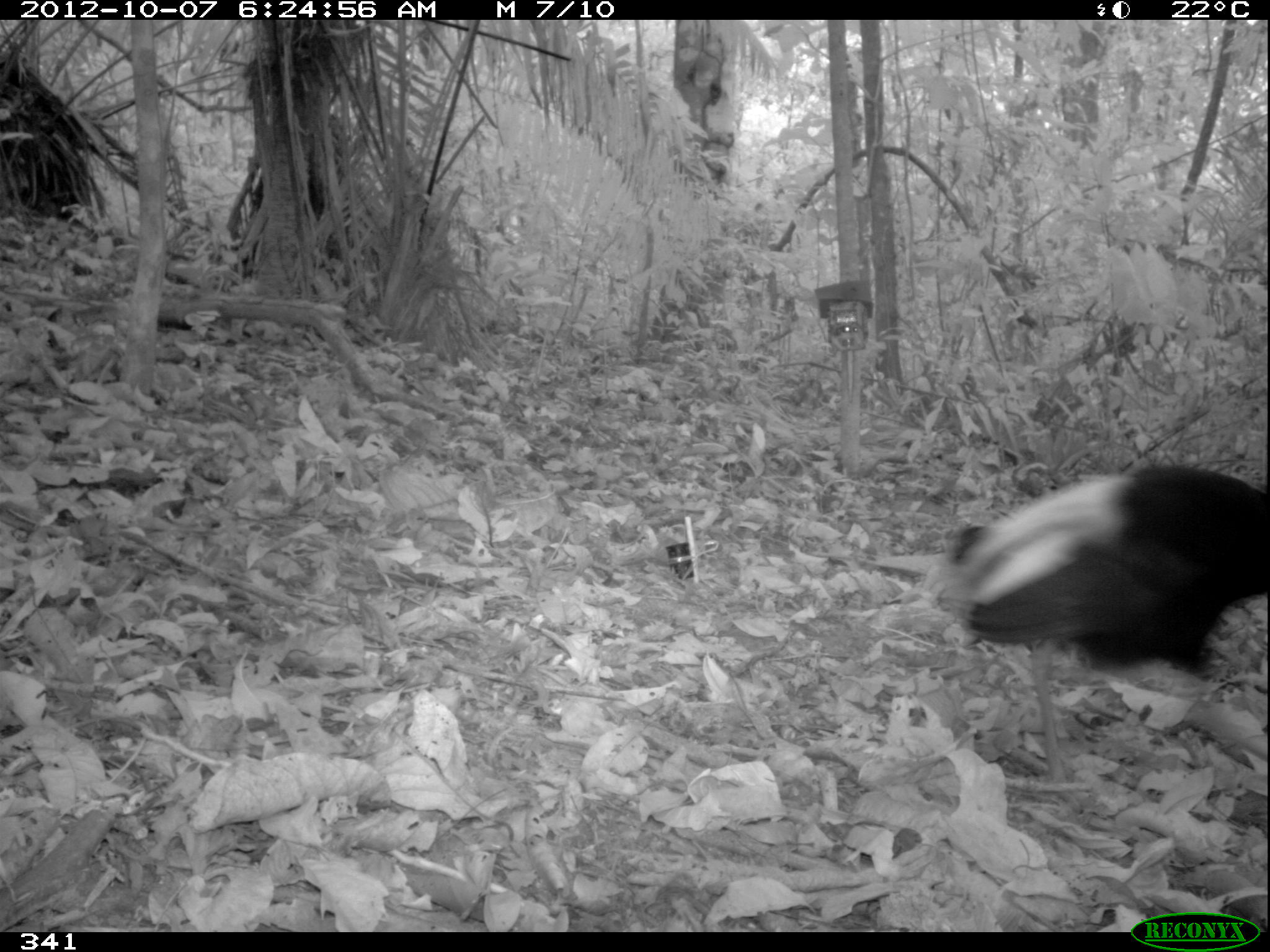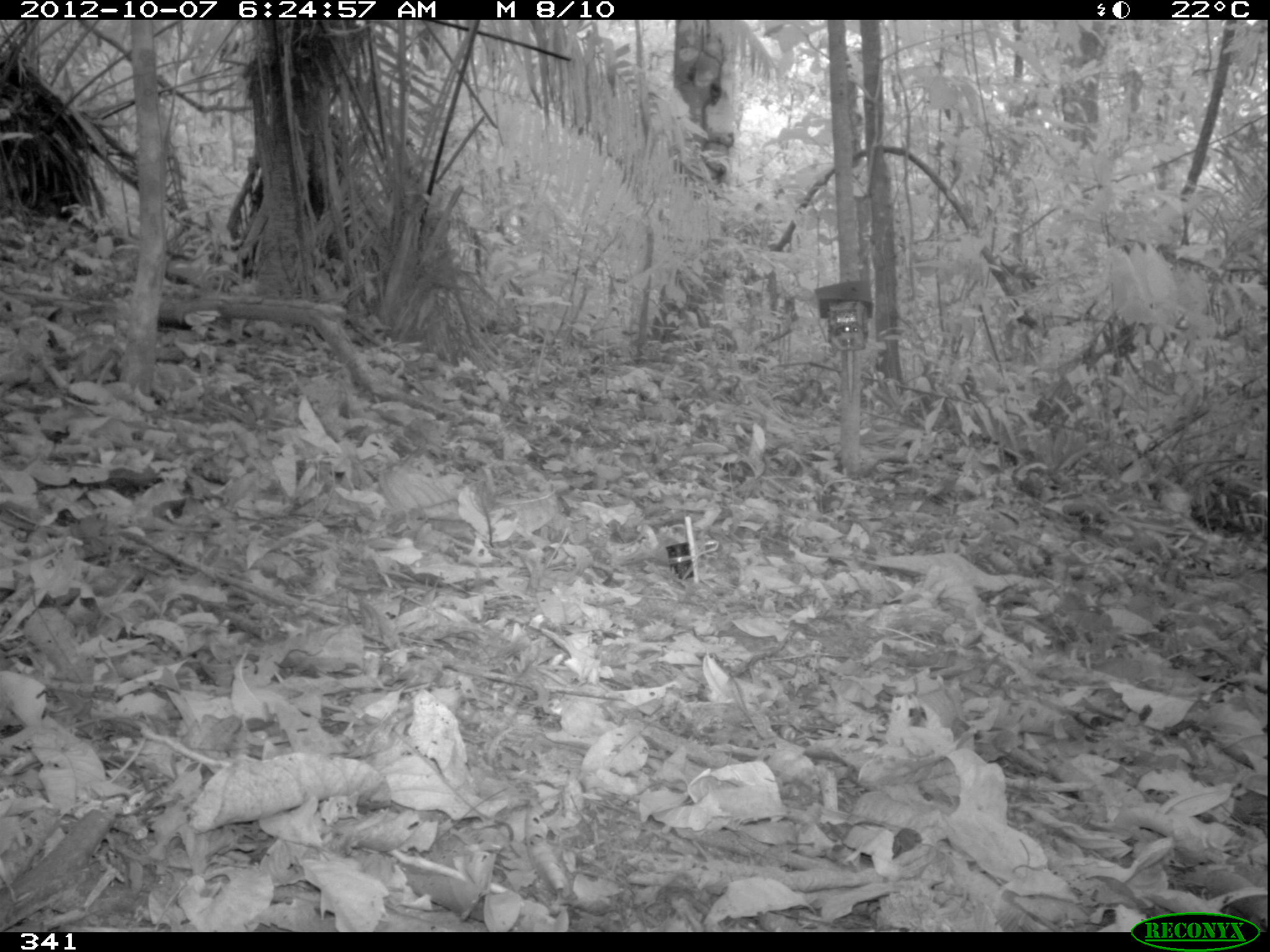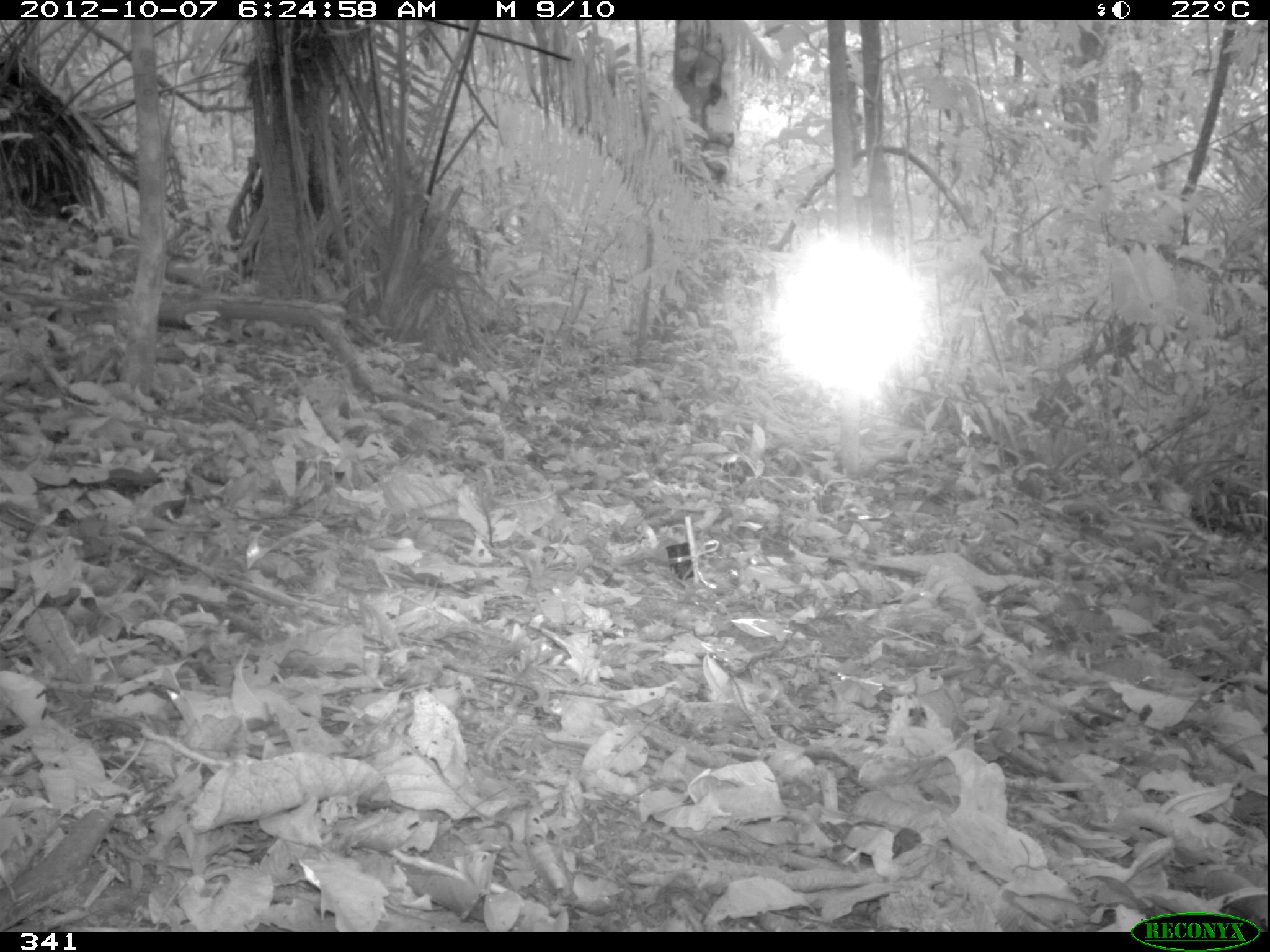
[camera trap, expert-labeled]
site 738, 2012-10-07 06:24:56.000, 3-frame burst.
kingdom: Animalia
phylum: Chordata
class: Aves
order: Gruiformes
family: Psophiidae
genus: Psophia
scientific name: Psophia leucoptera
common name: pale-winged trumpeter